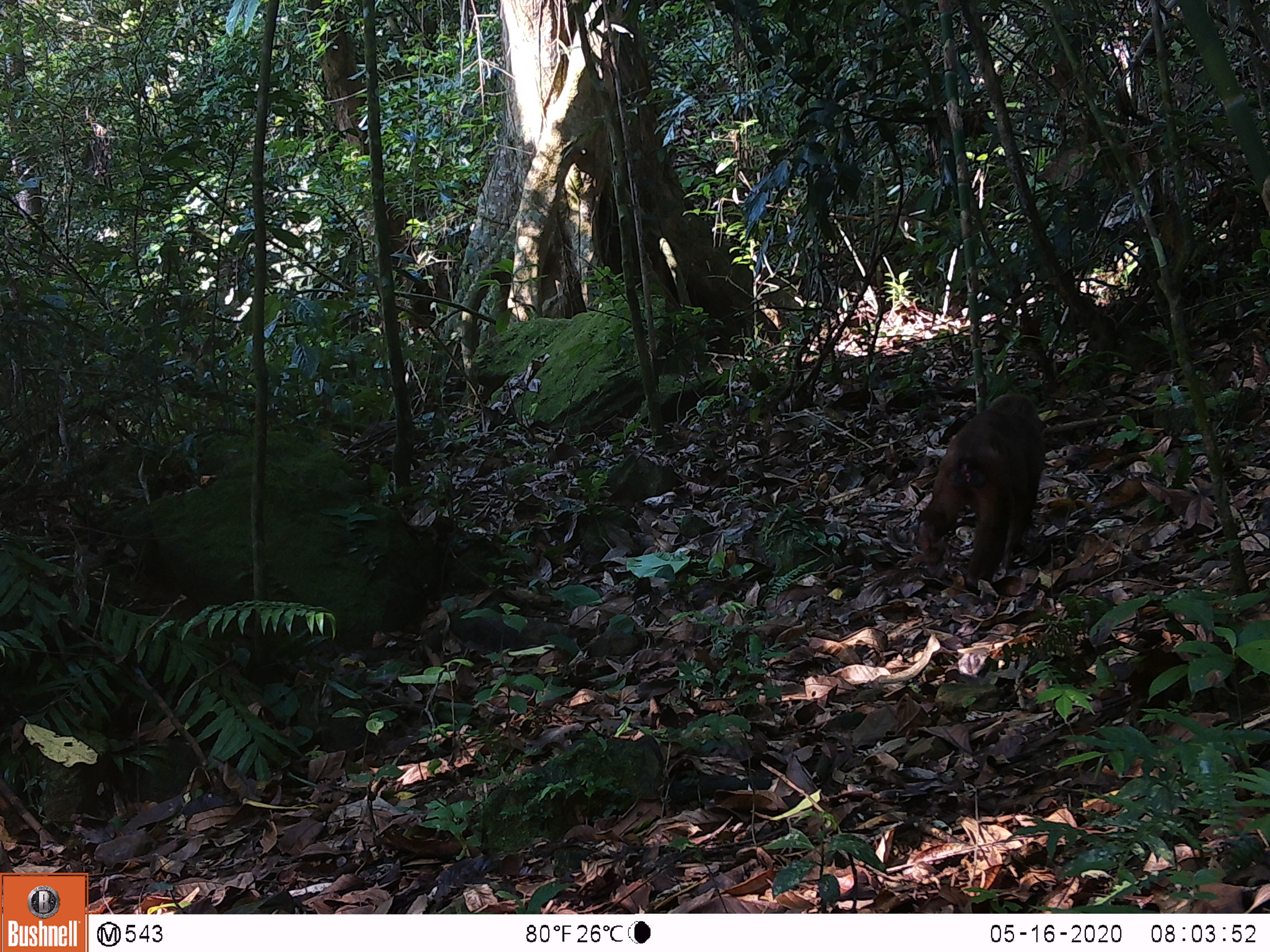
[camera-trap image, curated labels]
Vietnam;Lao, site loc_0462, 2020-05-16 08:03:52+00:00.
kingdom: Animalia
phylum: Chordata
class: Mammalia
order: Primates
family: Cercopithecidae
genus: Macaca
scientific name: Macaca arctoides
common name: stump-tailed macaque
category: stump tailed macaque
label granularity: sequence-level